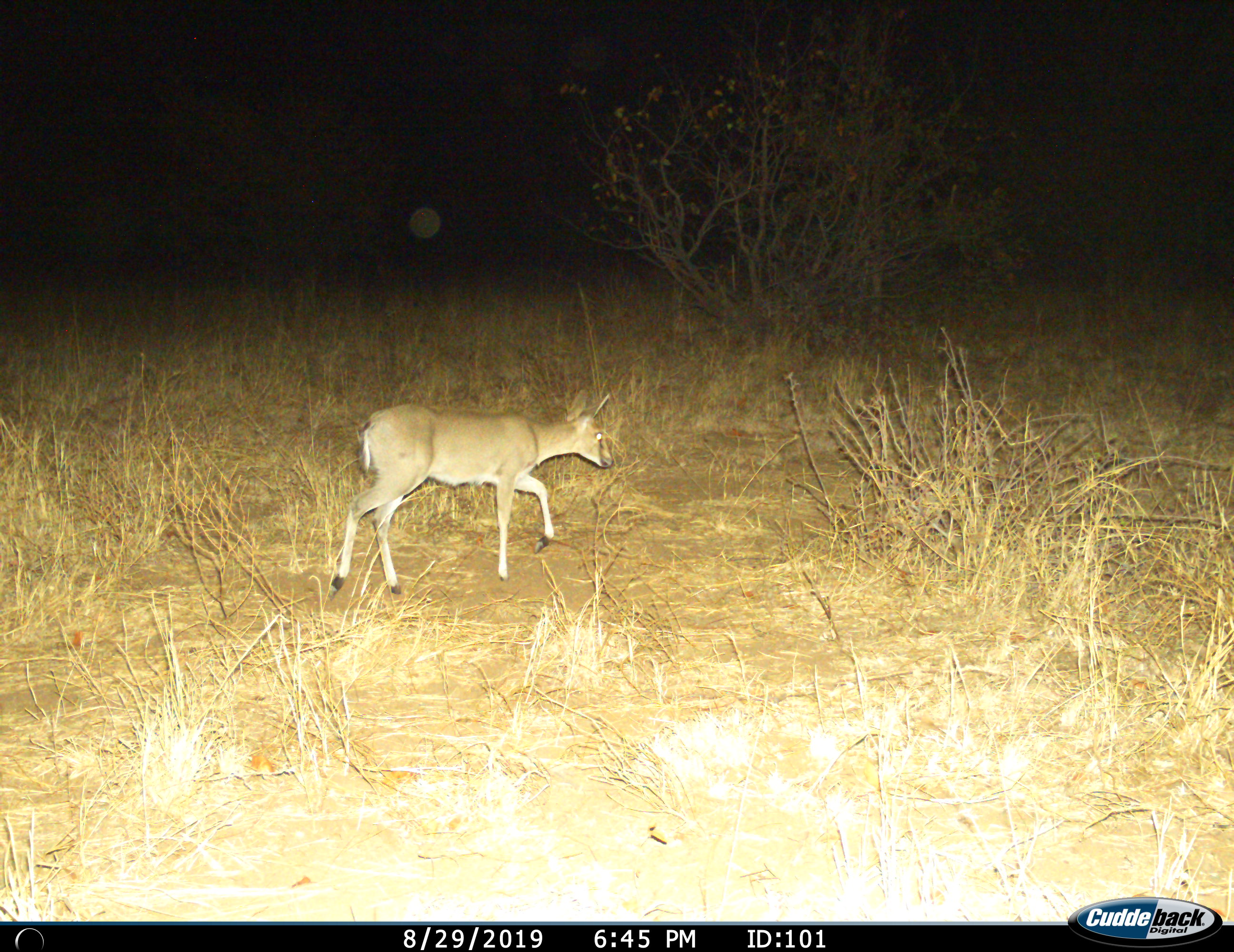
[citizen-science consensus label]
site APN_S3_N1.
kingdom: Animalia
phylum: Chordata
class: Mammalia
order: Artiodactyla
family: Bovidae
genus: Sylvicapra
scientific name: Sylvicapra grimmia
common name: common duiker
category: duikercommongrey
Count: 1.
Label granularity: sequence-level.